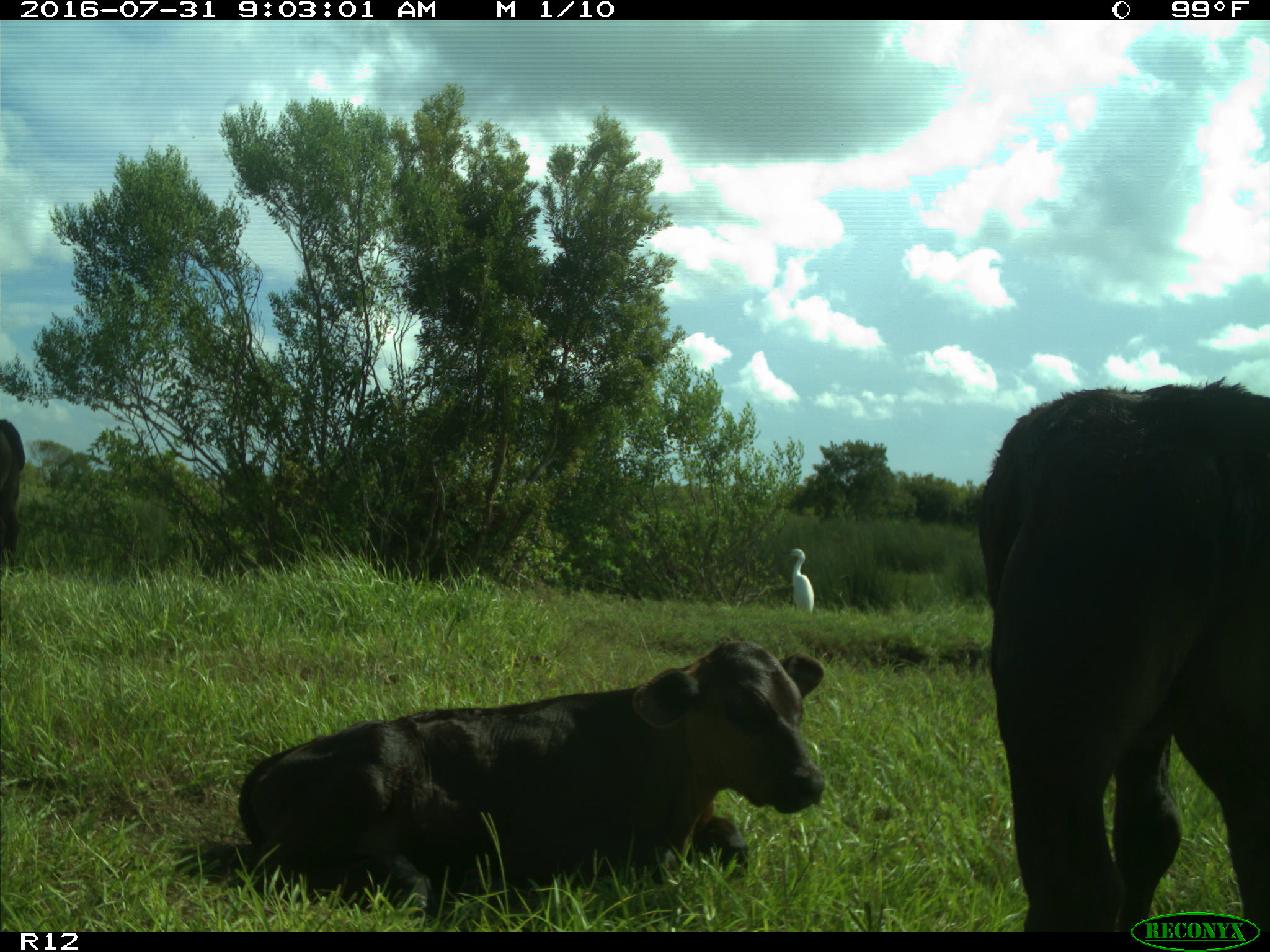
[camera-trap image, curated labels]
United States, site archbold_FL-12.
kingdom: Animalia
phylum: Chordata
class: Mammalia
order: Artiodactyla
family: Bovidae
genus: Bos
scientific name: Bos taurus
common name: domestic cow